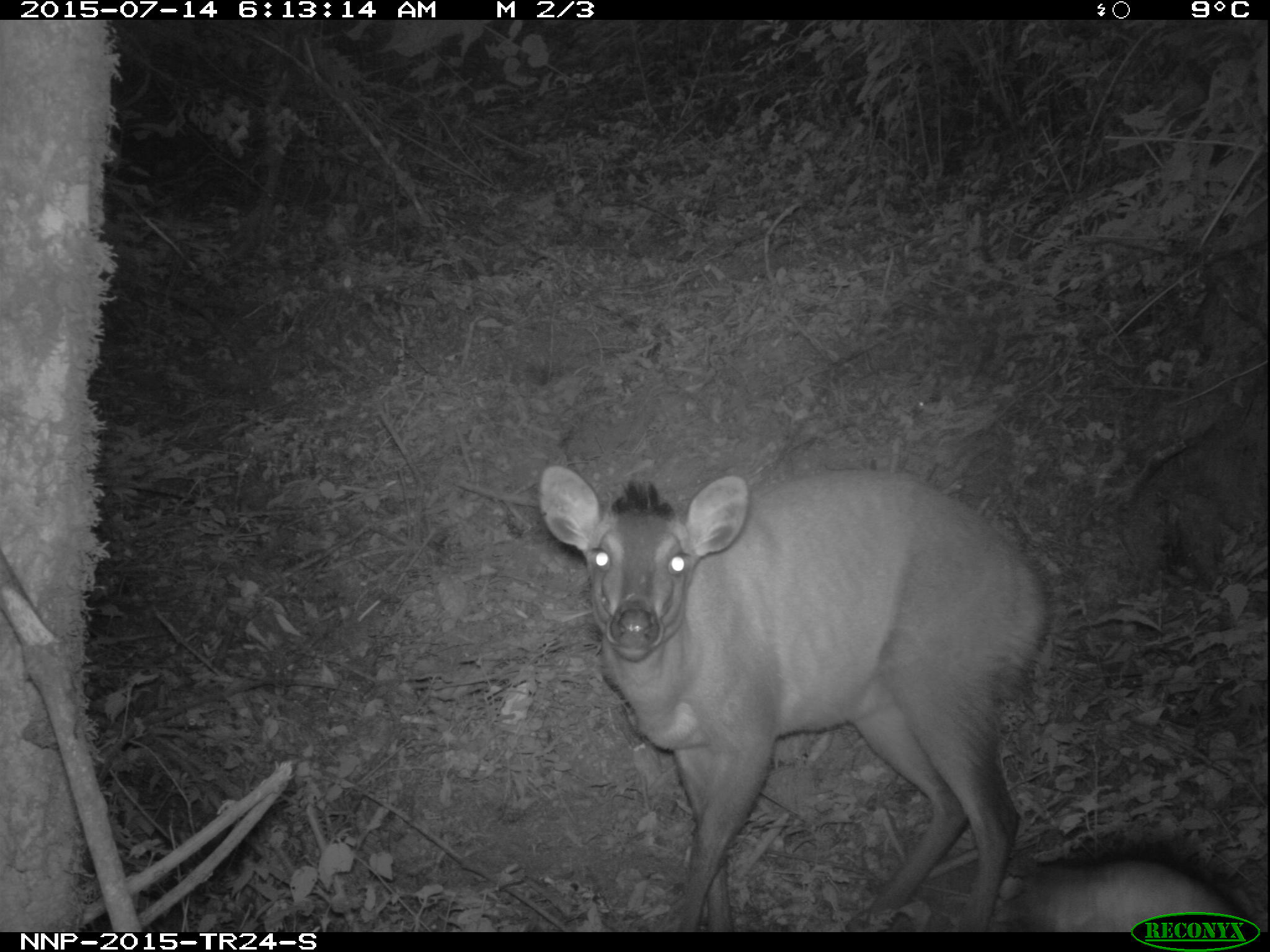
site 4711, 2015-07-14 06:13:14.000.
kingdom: Animalia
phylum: Chordata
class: Mammalia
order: Artiodactyla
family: Bovidae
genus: Cephalophus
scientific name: Cephalophus nigrifrons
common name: black-fronted duiker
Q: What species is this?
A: Cephalophus nigrifrons (black-fronted duiker).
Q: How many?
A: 1.